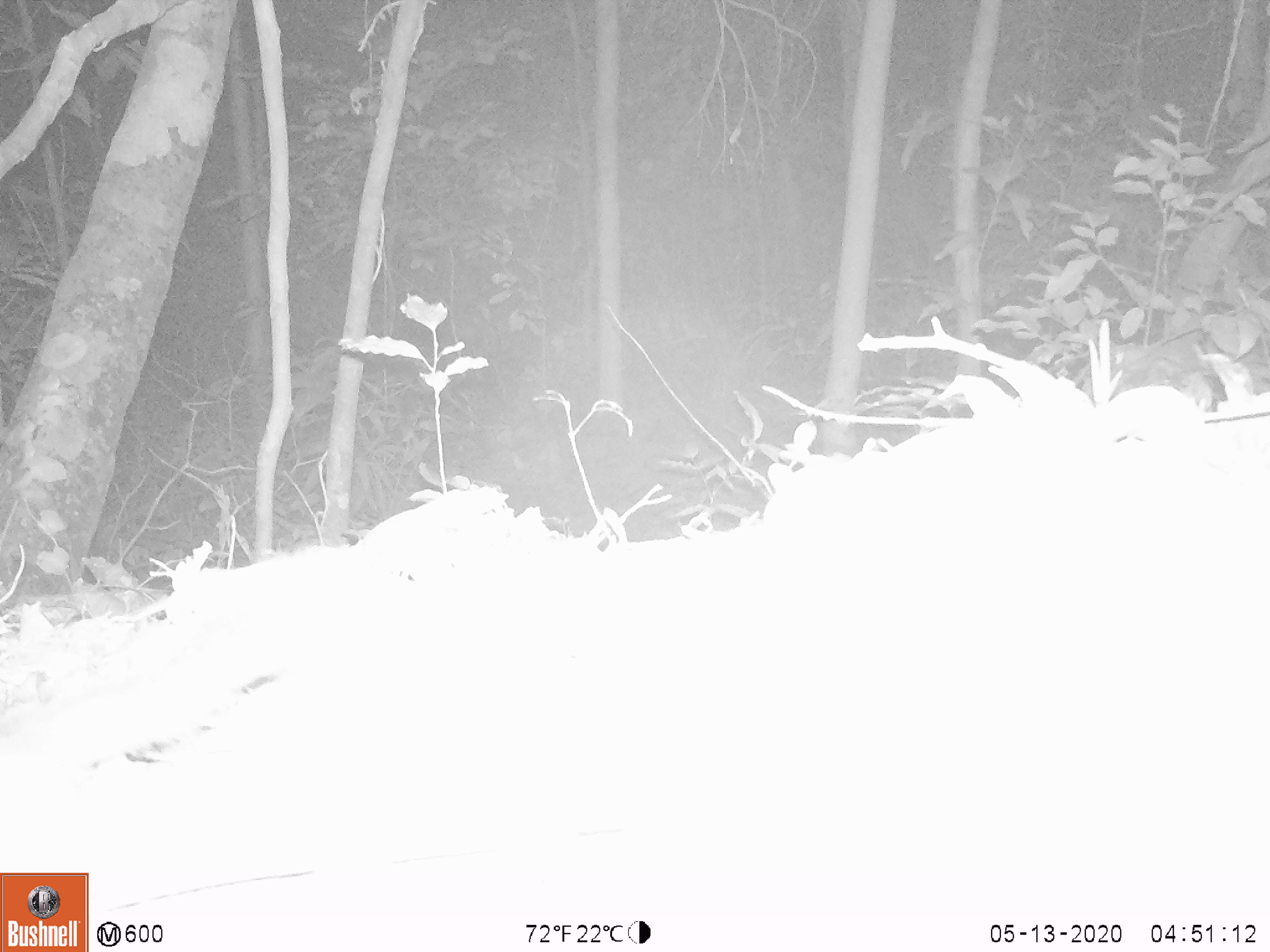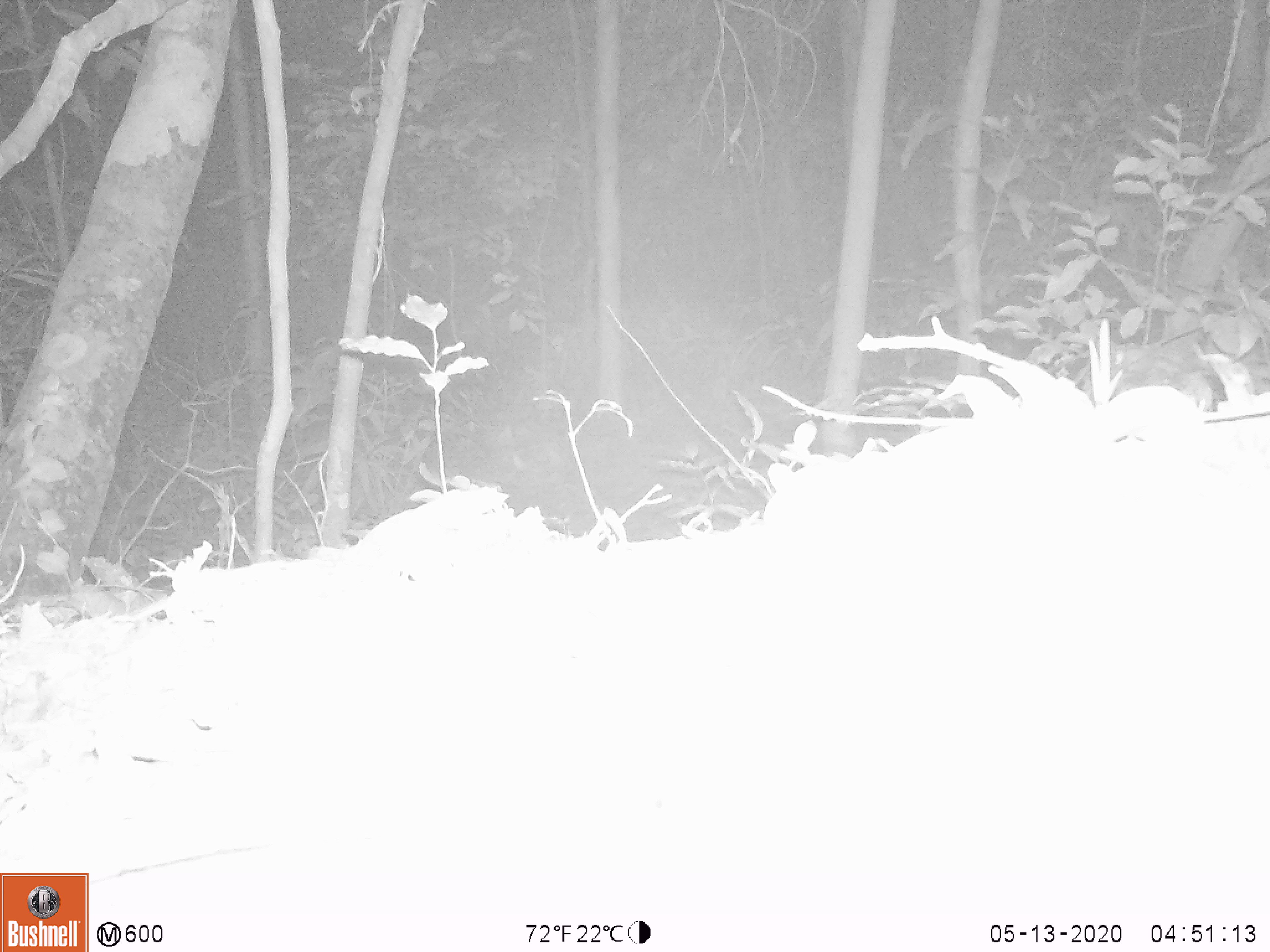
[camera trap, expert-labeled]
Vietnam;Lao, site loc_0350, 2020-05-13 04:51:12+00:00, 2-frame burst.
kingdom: Animalia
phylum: Chordata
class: Mammalia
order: Carnivora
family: Mustelidae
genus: Melogale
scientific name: Melogale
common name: ferret badger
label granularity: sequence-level